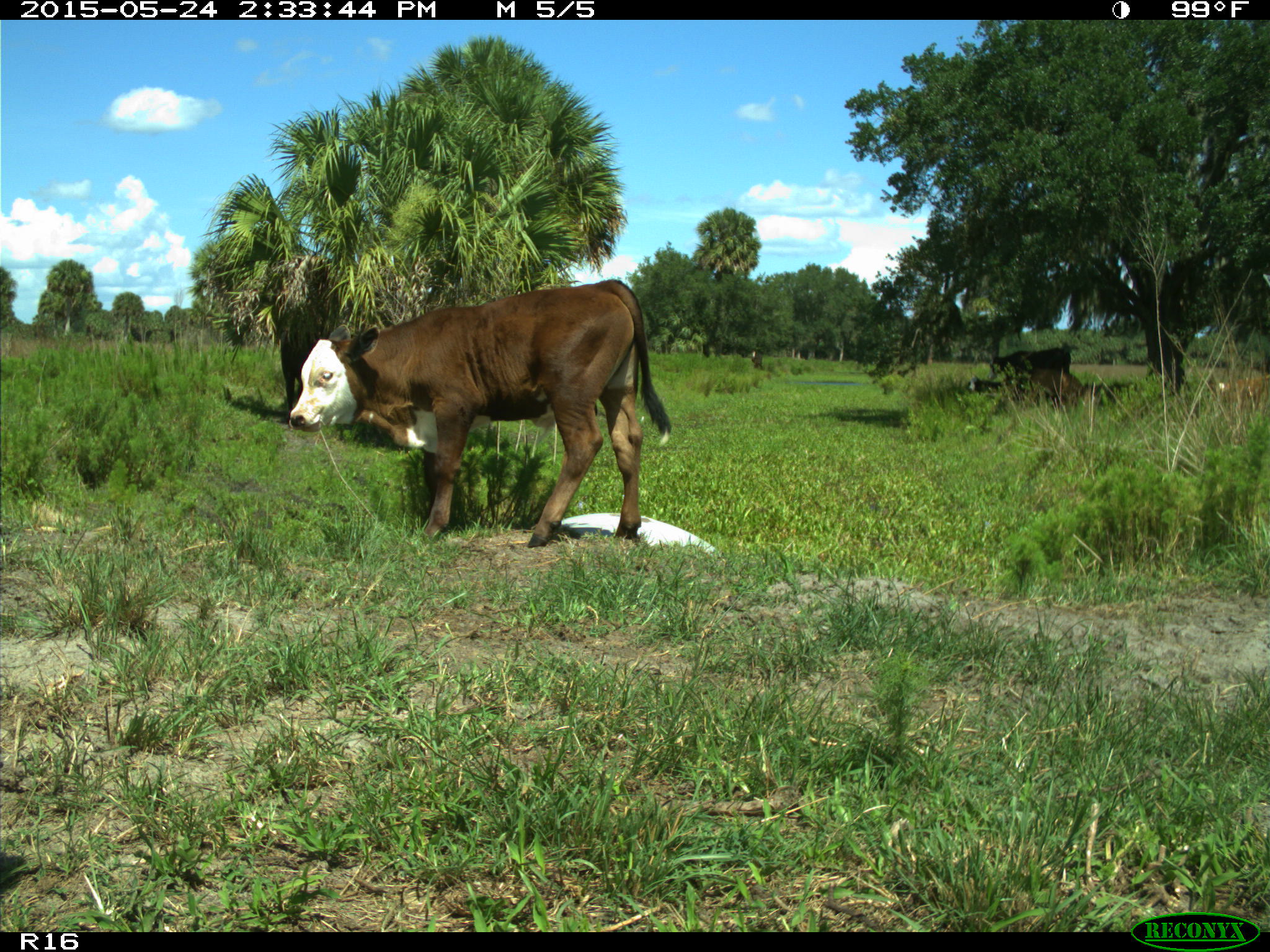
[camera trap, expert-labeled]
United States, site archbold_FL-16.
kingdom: Animalia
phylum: Chordata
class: Mammalia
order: Artiodactyla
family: Bovidae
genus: Bos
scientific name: Bos taurus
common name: domestic cow